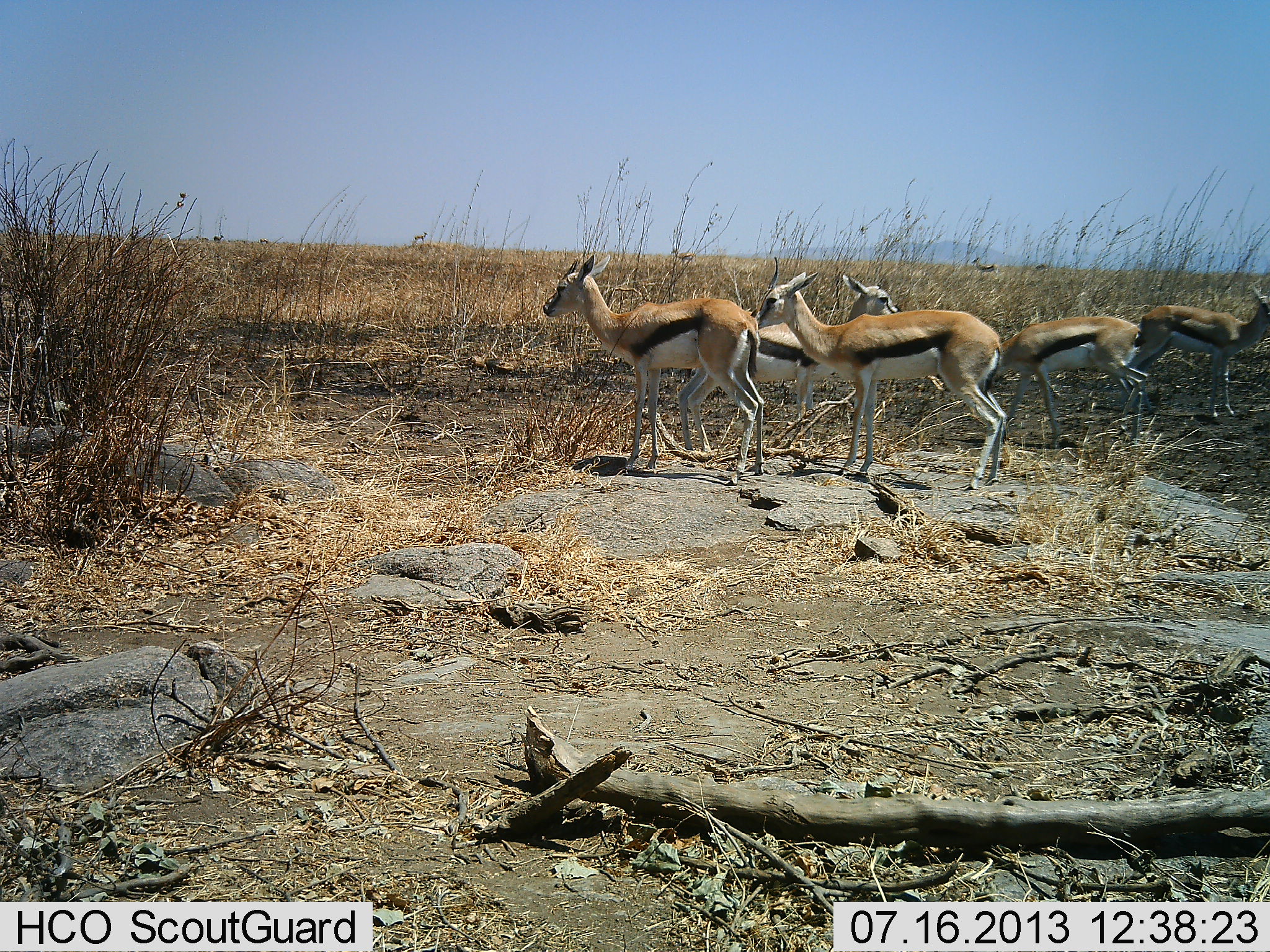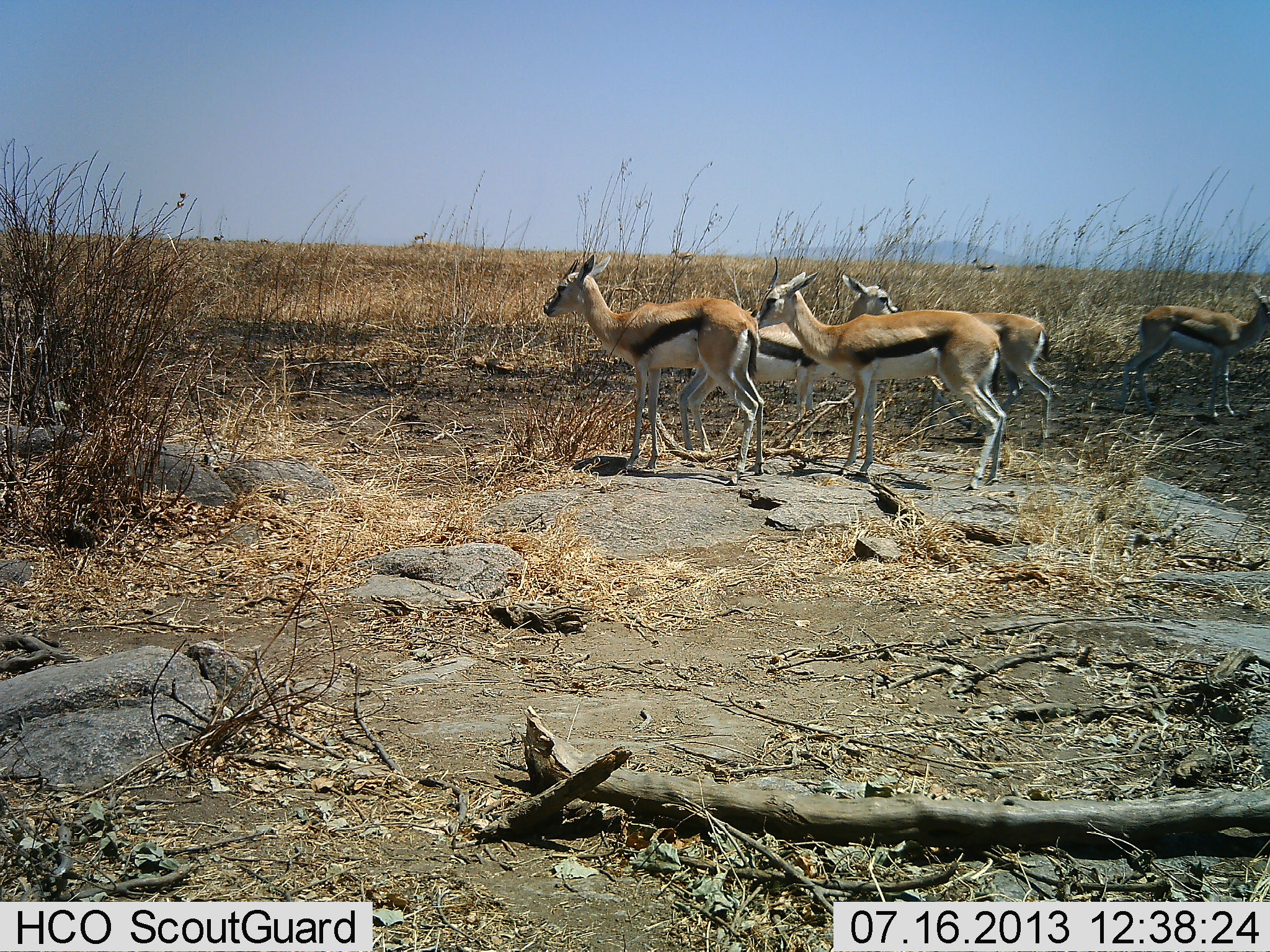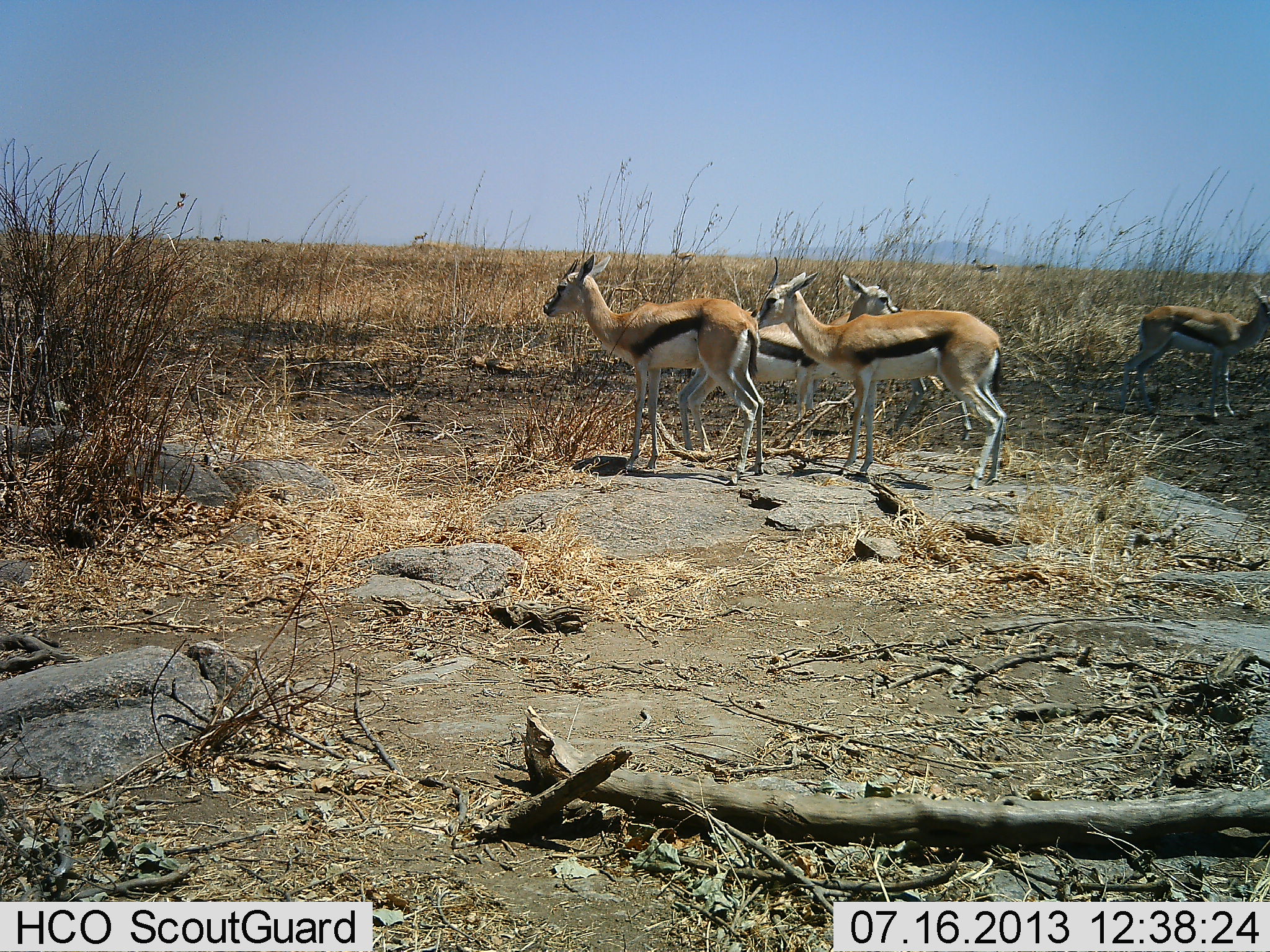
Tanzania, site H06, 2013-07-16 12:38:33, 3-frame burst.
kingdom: Animalia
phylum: Chordata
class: Mammalia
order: Artiodactyla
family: Bovidae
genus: Eudorcas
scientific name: Eudorcas thomsonii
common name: thomson's gazelle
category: gazellethomsons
Gazellethomsons (thomson's gazelle) (Eudorcas thomsonii), count 5. Behavior (volunteer vote fractions): standing 98%, resting 5%, moving 50%, interacting 5%. Young present (vote fraction): 2%. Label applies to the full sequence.